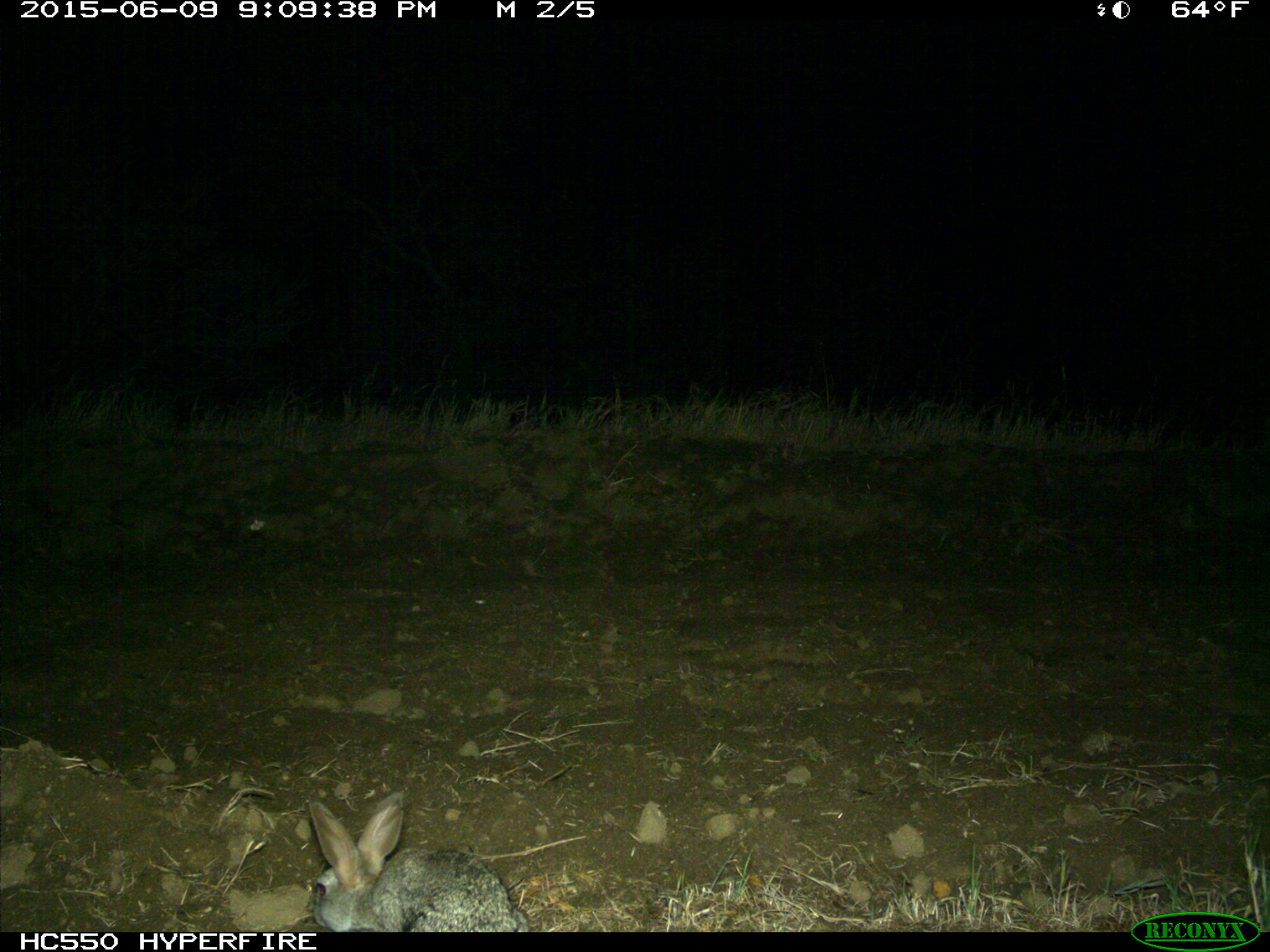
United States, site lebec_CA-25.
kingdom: Animalia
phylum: Chordata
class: Mammalia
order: Lagomorpha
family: Leporidae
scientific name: Leporidae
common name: rabbits and hares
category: unidentified rabbit